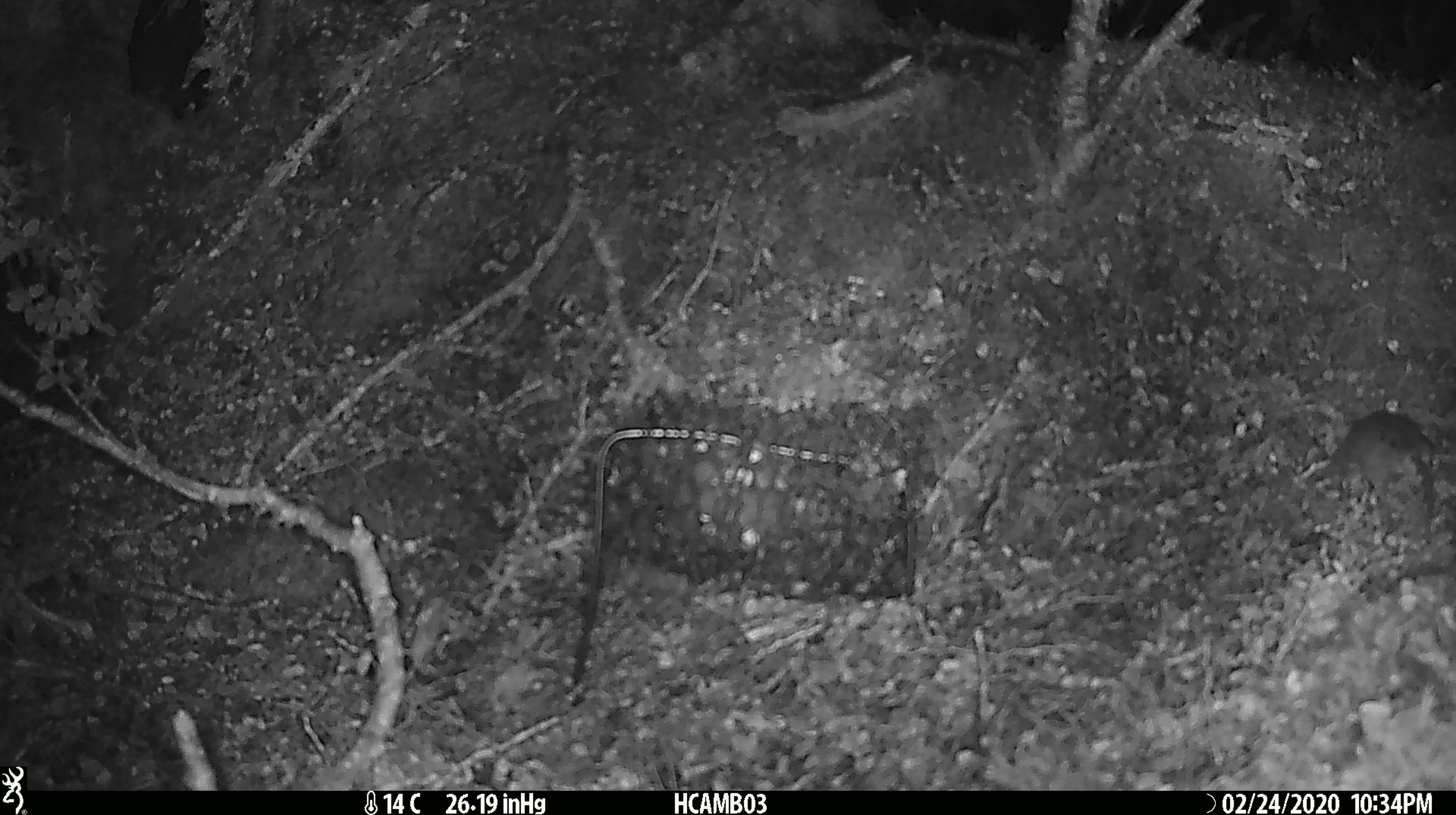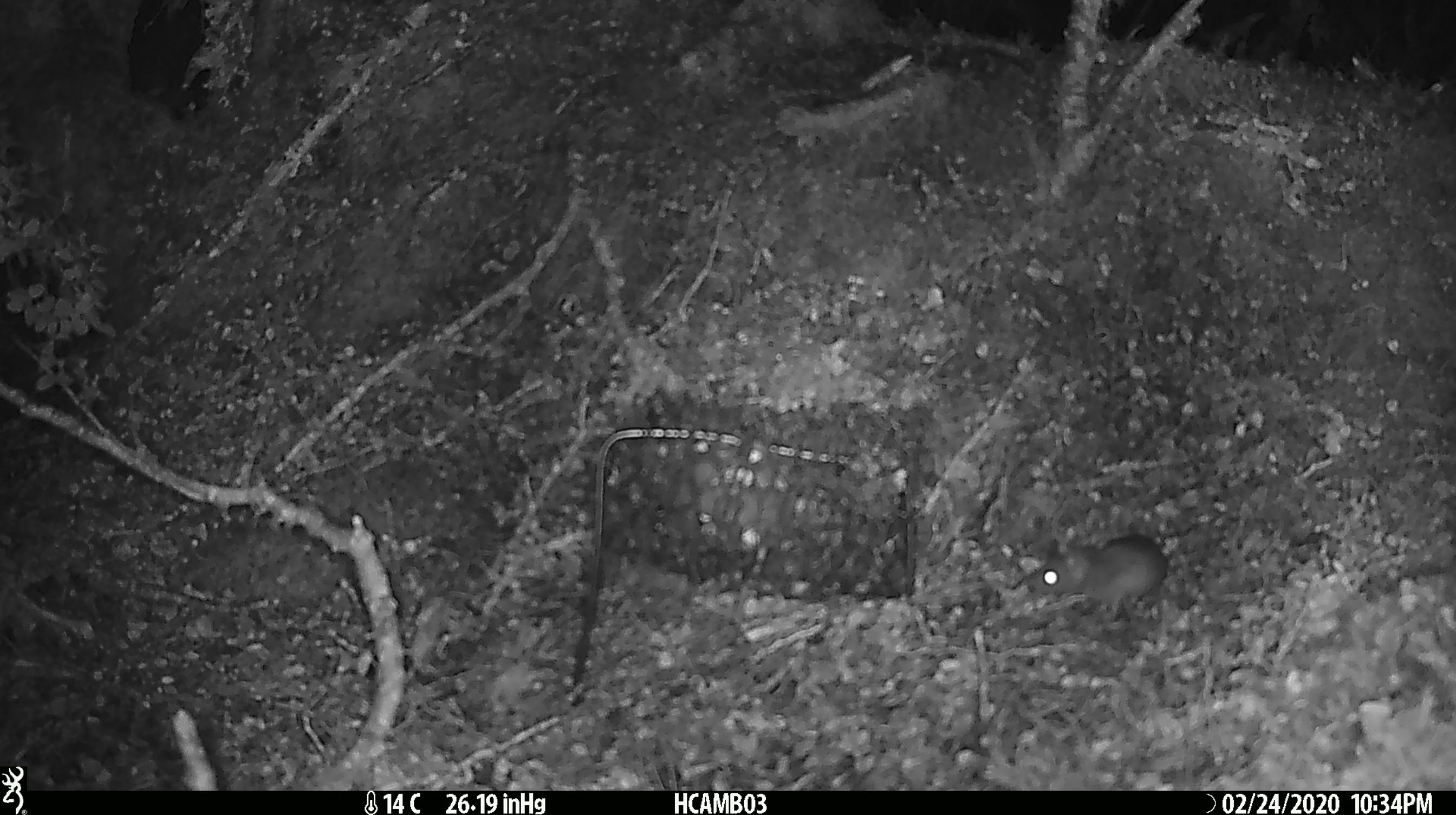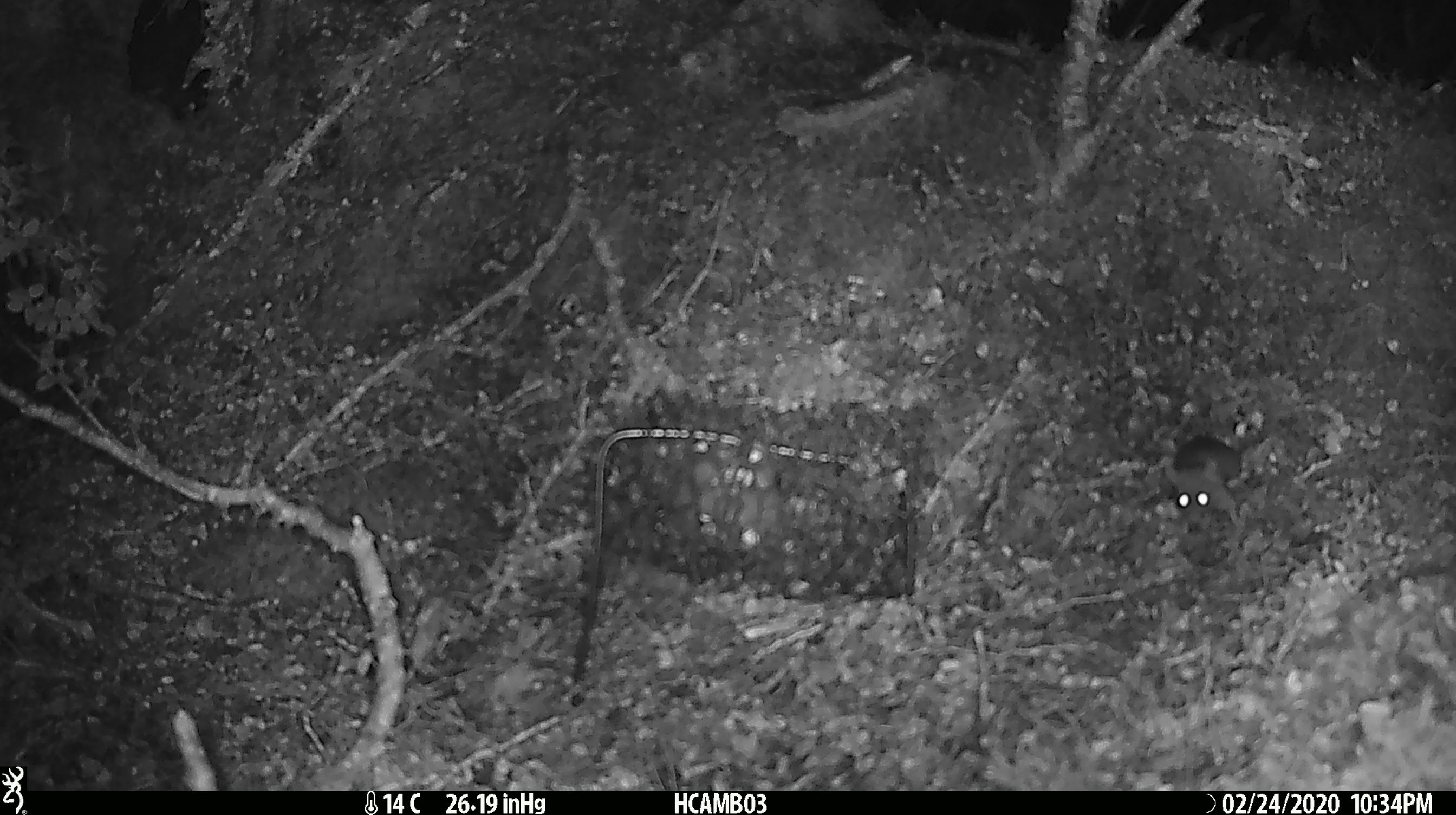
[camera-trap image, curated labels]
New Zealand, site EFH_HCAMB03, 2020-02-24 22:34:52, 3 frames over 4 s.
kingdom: Animalia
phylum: Chordata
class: Mammalia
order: Rodentia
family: Muridae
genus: Mus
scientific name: Mus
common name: mouse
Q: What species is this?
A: Mouse (Mus).